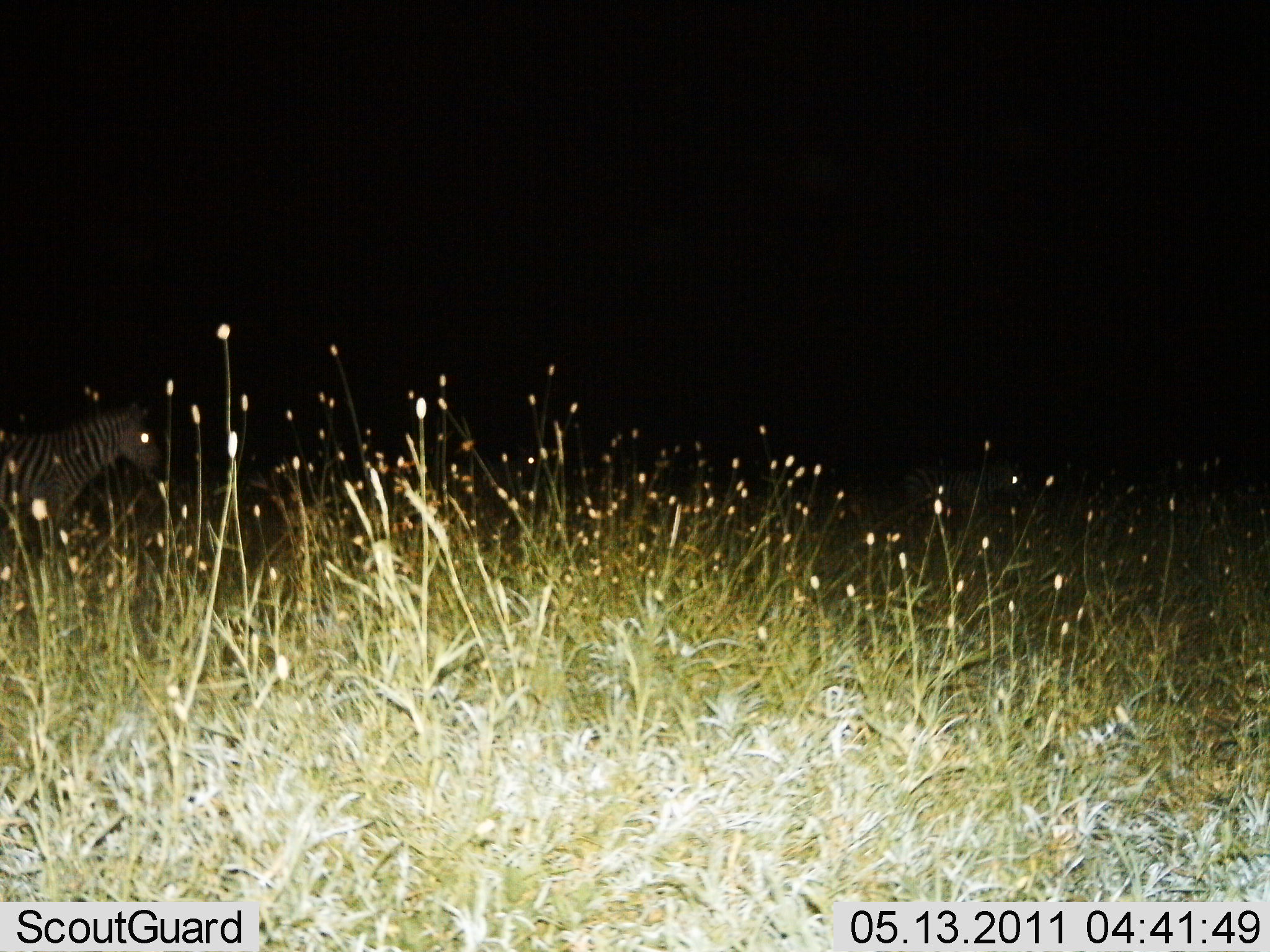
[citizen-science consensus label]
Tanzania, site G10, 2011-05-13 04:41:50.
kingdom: Animalia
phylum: Chordata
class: Mammalia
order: Perissodactyla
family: Equidae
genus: Equus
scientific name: Equus quagga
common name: plains zebra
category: zebra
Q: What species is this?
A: Zebra (plains zebra) (Equus quagga).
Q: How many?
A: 1.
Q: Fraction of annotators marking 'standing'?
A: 38%.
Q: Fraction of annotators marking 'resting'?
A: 0%.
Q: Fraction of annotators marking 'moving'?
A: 62%.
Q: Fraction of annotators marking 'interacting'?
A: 0%.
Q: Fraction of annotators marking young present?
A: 0%.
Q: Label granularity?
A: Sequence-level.